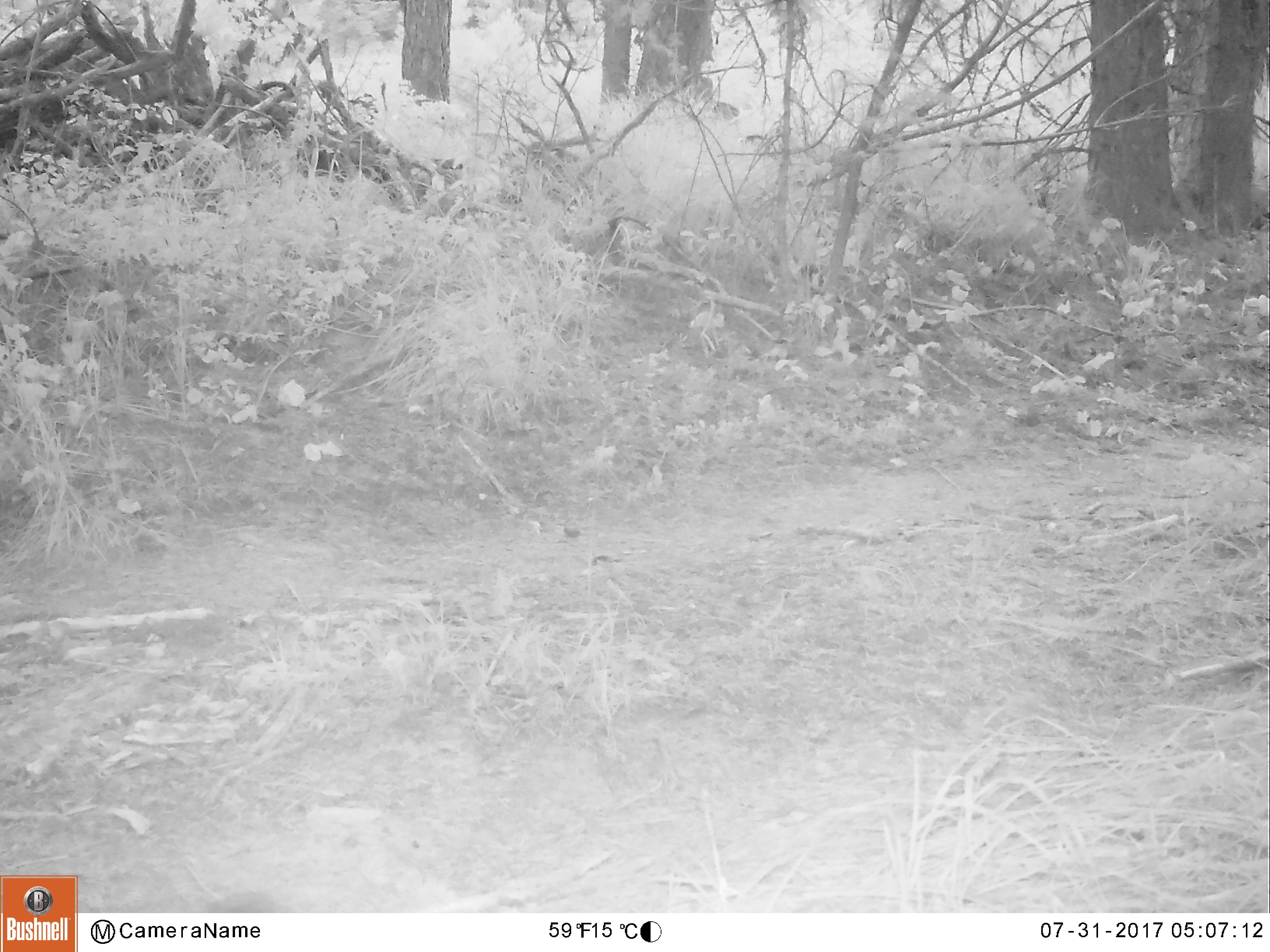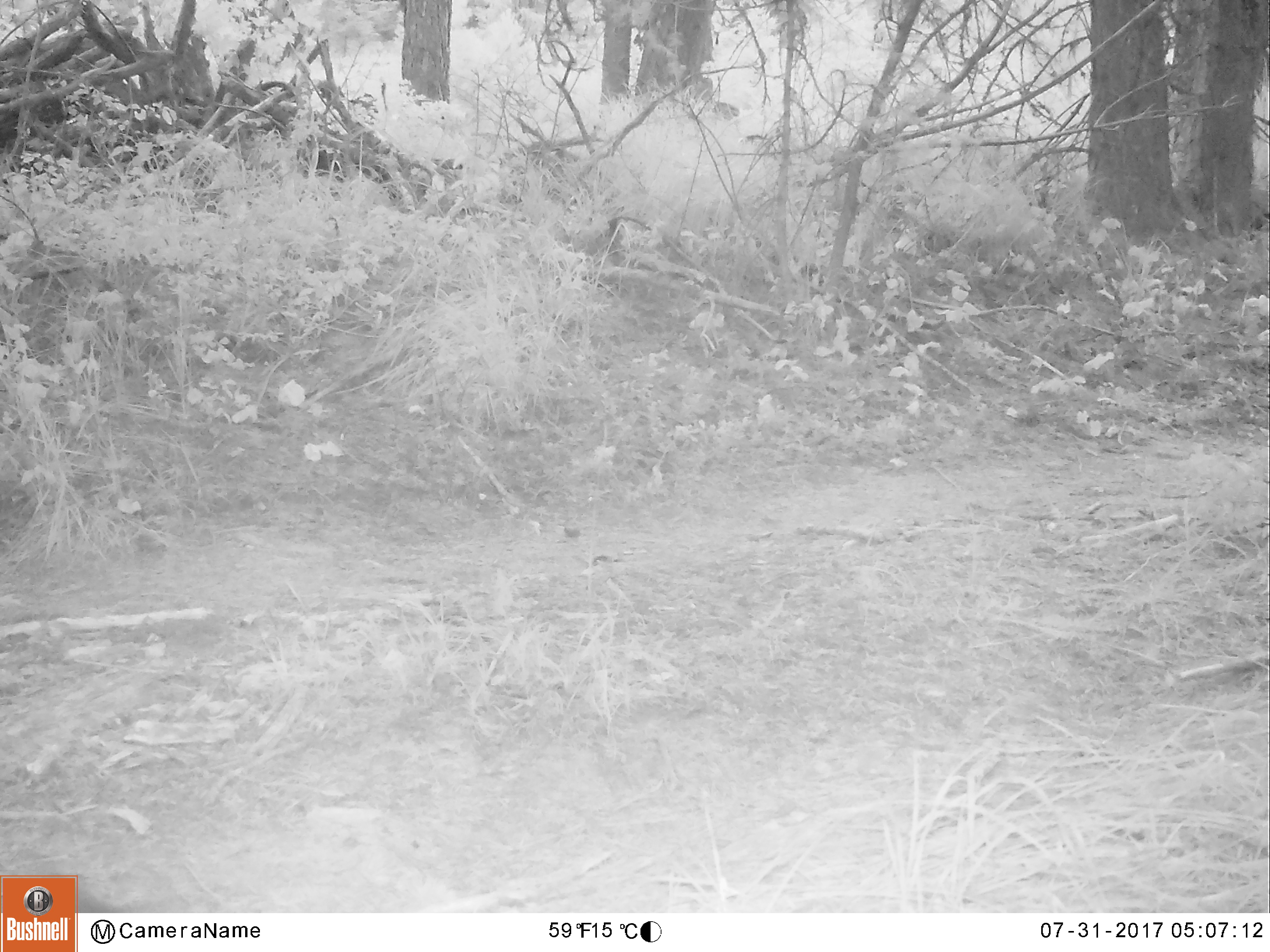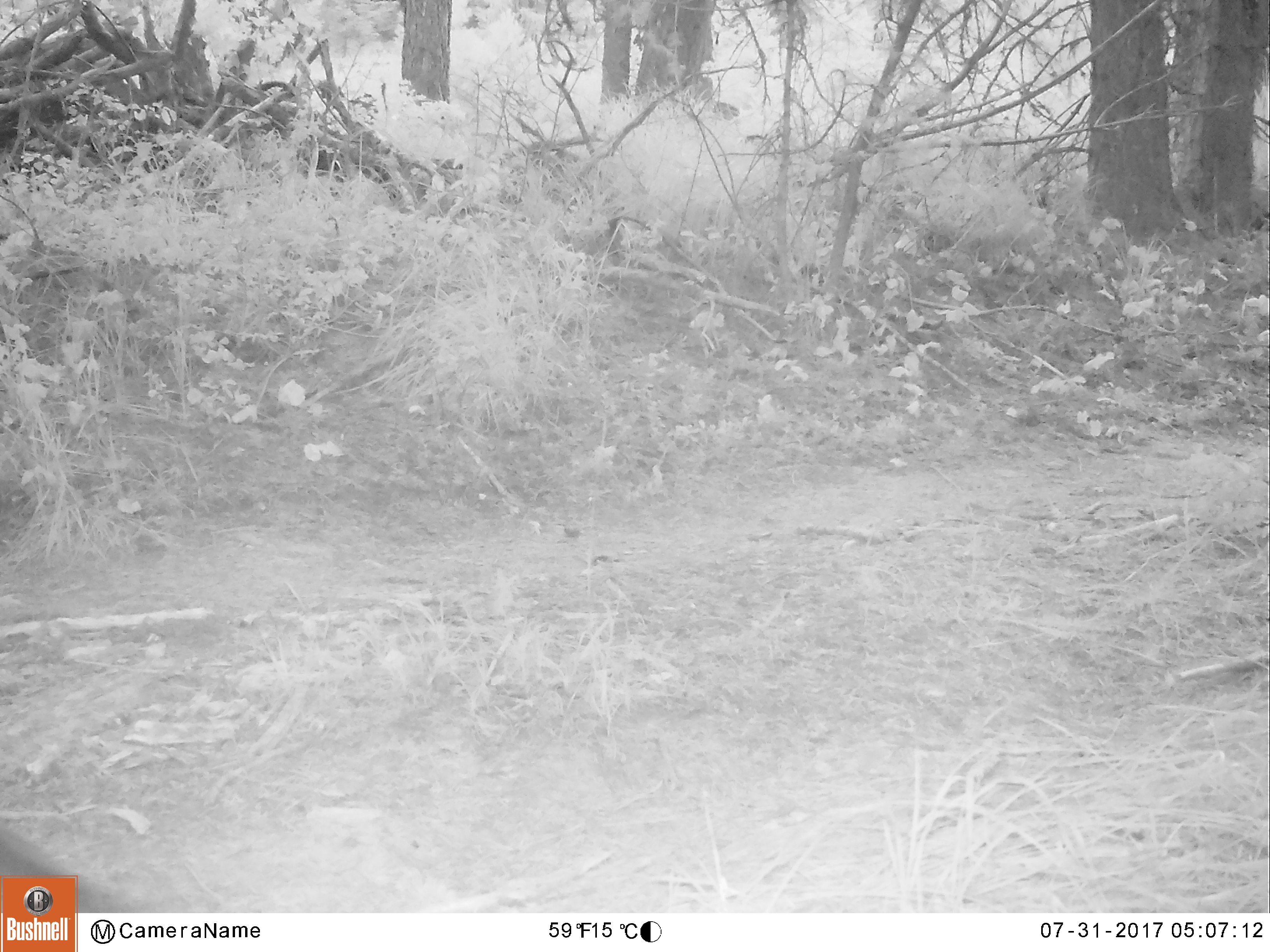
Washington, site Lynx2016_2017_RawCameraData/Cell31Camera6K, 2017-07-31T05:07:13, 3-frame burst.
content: unidentified animal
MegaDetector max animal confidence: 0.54